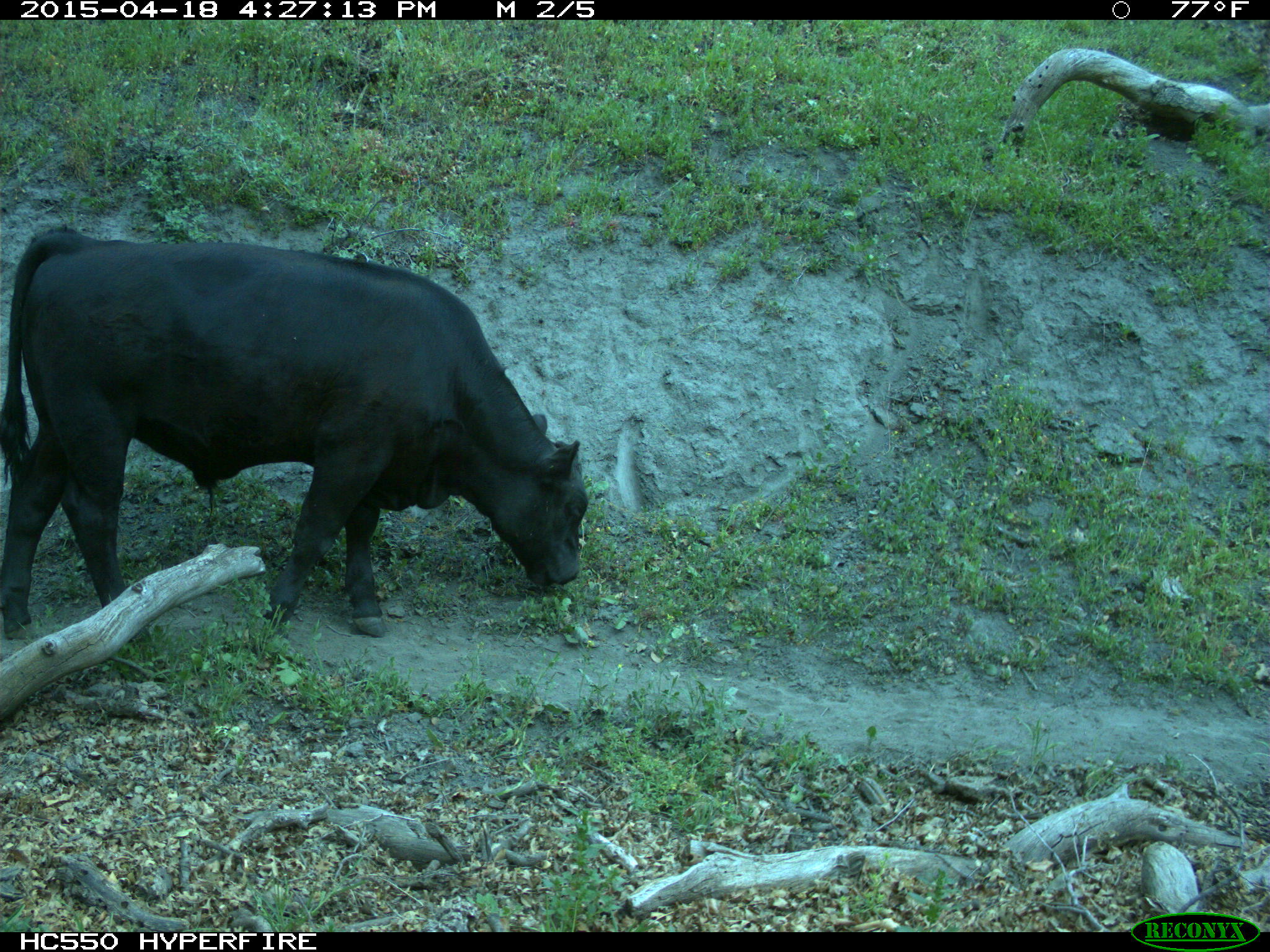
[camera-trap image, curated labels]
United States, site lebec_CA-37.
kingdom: Animalia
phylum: Chordata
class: Mammalia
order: Artiodactyla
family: Bovidae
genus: Bos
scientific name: Bos taurus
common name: domestic cow